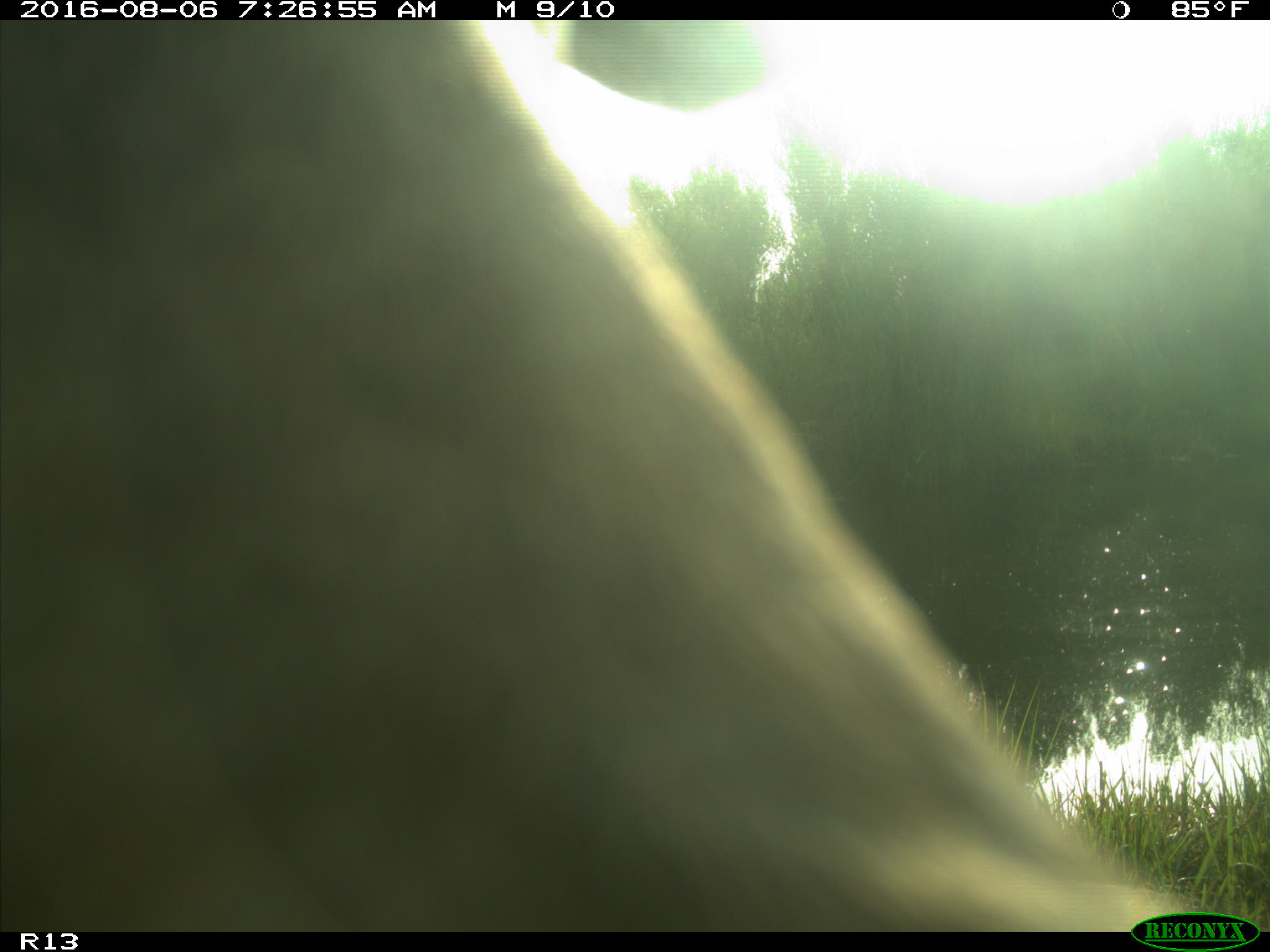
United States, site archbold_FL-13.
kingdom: Animalia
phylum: Chordata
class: Mammalia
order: Artiodactyla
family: Bovidae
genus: Bos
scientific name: Bos taurus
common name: domestic cow